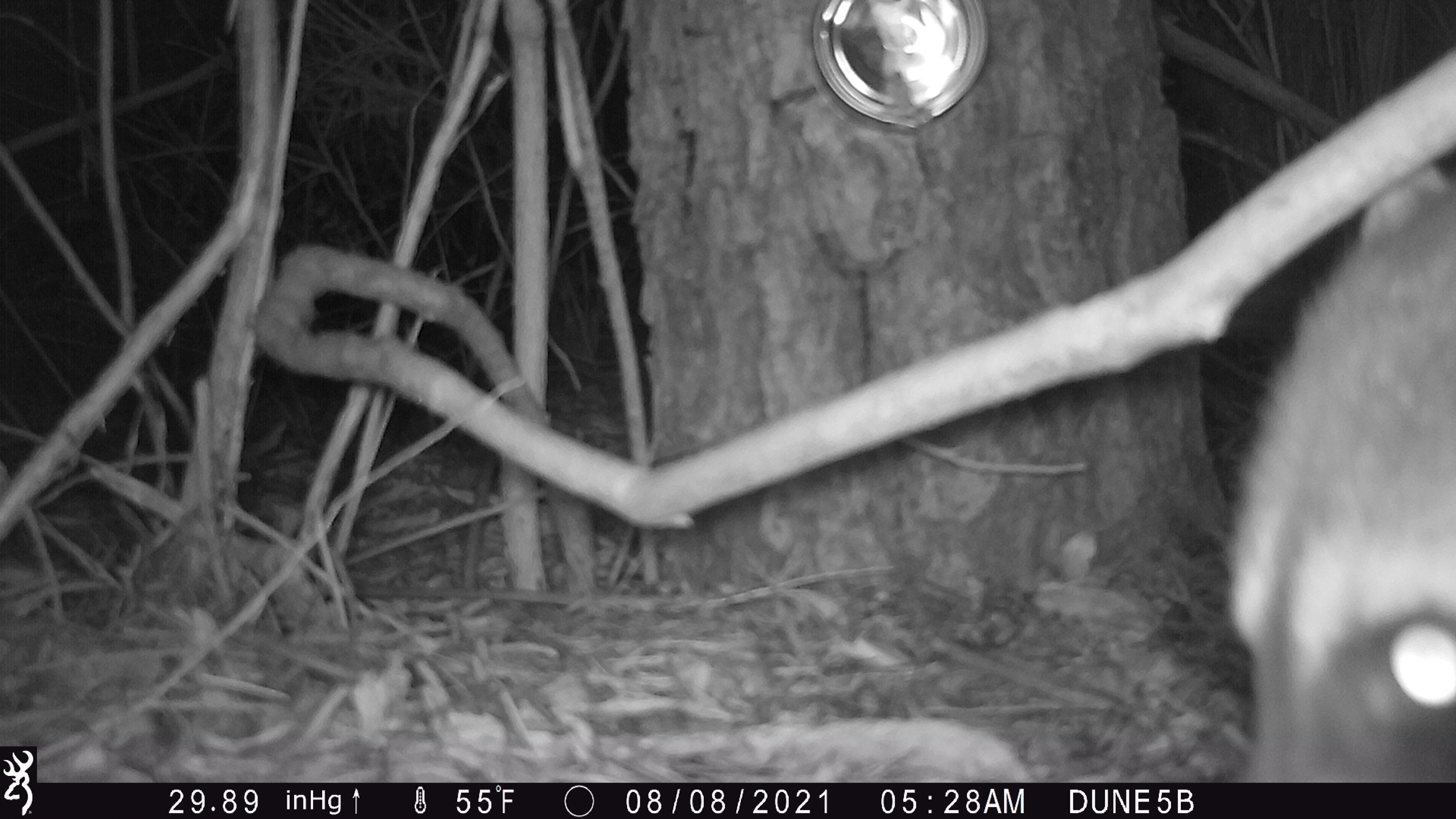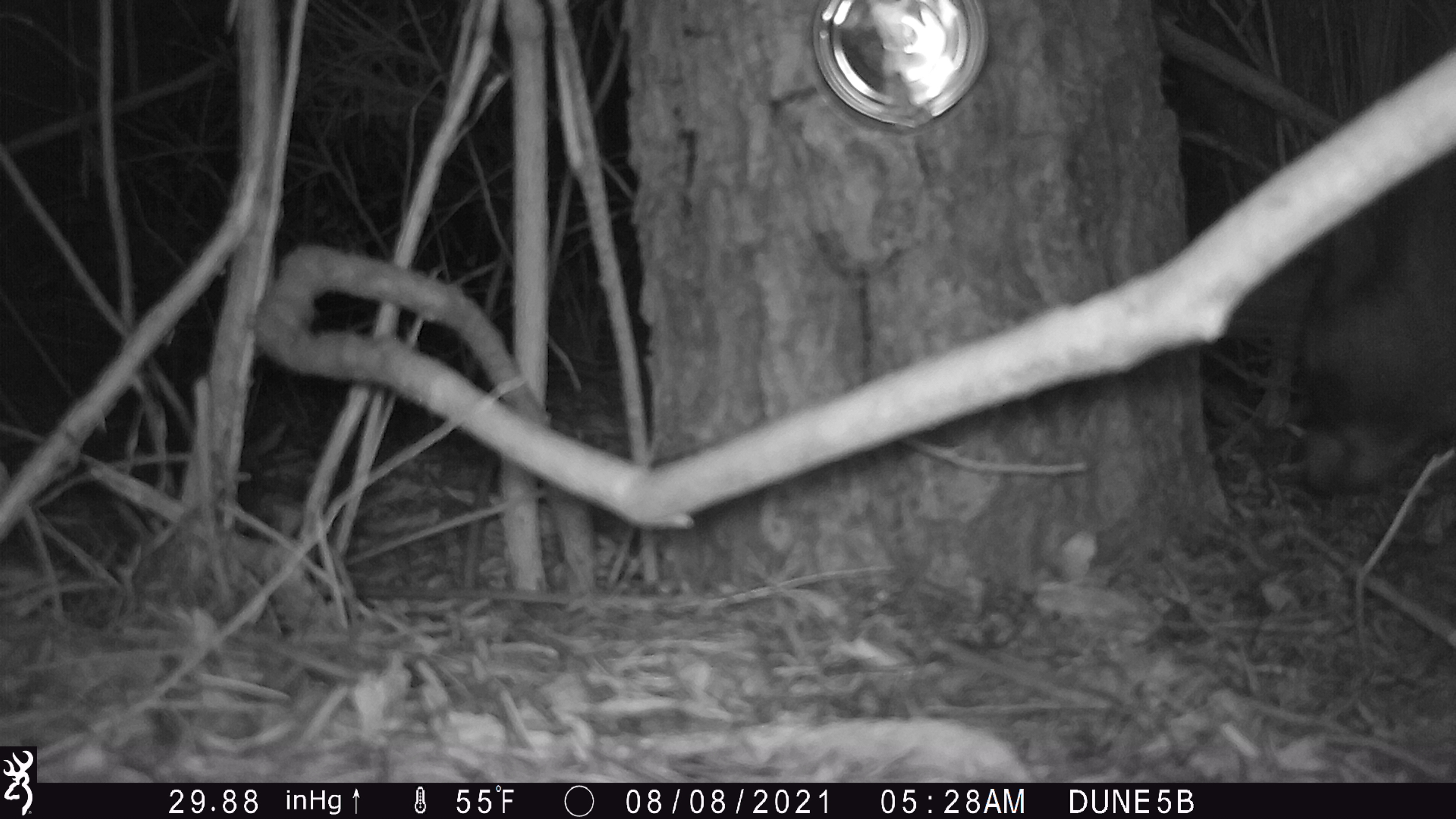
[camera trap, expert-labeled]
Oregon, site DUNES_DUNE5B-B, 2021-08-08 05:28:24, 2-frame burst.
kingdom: Animalia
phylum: Chordata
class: Mammalia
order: Carnivora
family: Procyonidae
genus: Procyon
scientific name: Procyon lotor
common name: northern raccoon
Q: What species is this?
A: Northern raccoon (Procyon lotor).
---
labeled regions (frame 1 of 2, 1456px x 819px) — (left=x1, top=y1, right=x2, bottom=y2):
northern raccoon: (left=1221, top=149, right=1452, bottom=778)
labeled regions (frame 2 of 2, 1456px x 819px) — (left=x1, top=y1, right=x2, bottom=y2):
northern raccoon: (left=1291, top=166, right=1452, bottom=516)